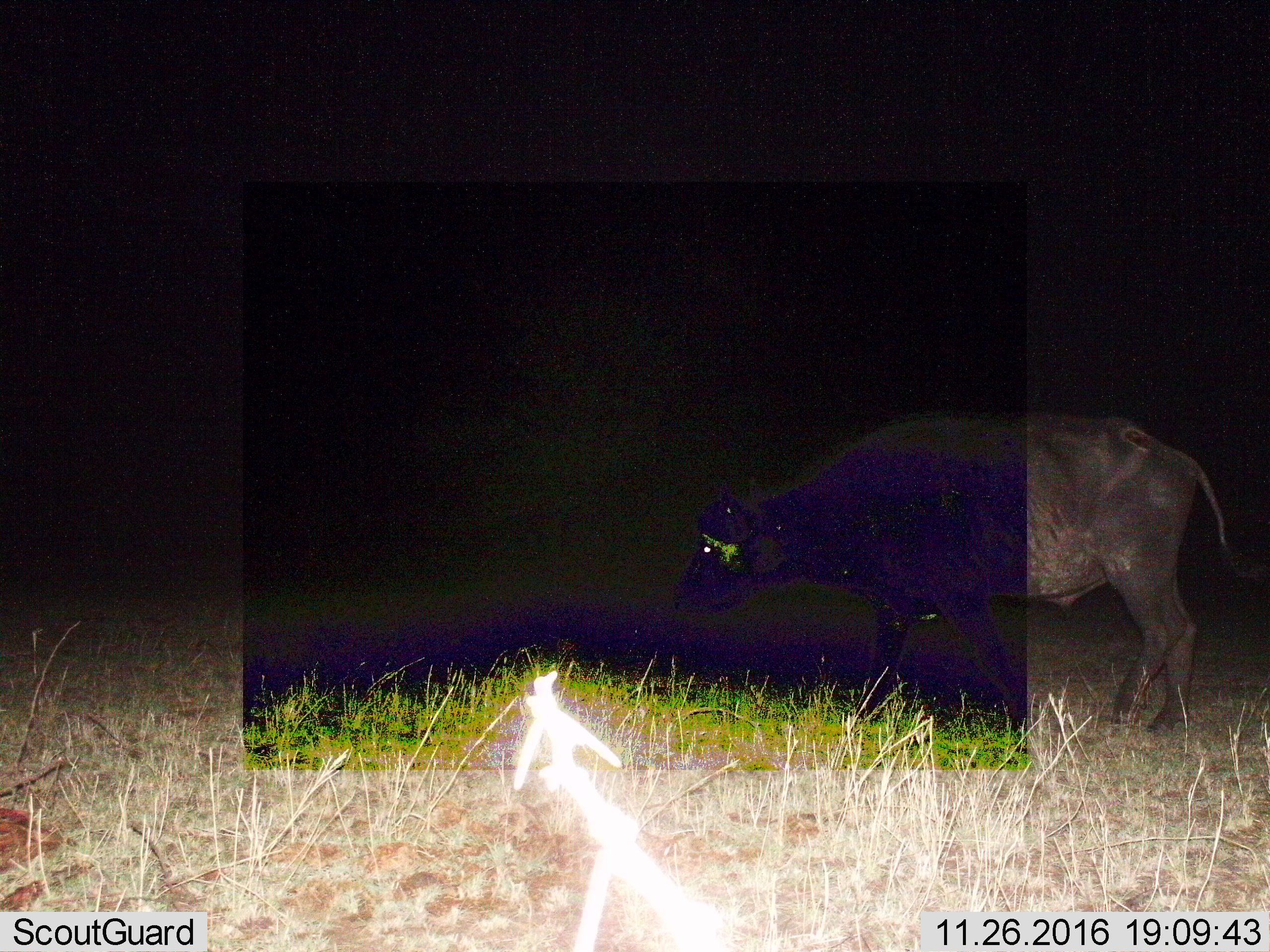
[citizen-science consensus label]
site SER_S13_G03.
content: unidentified animal